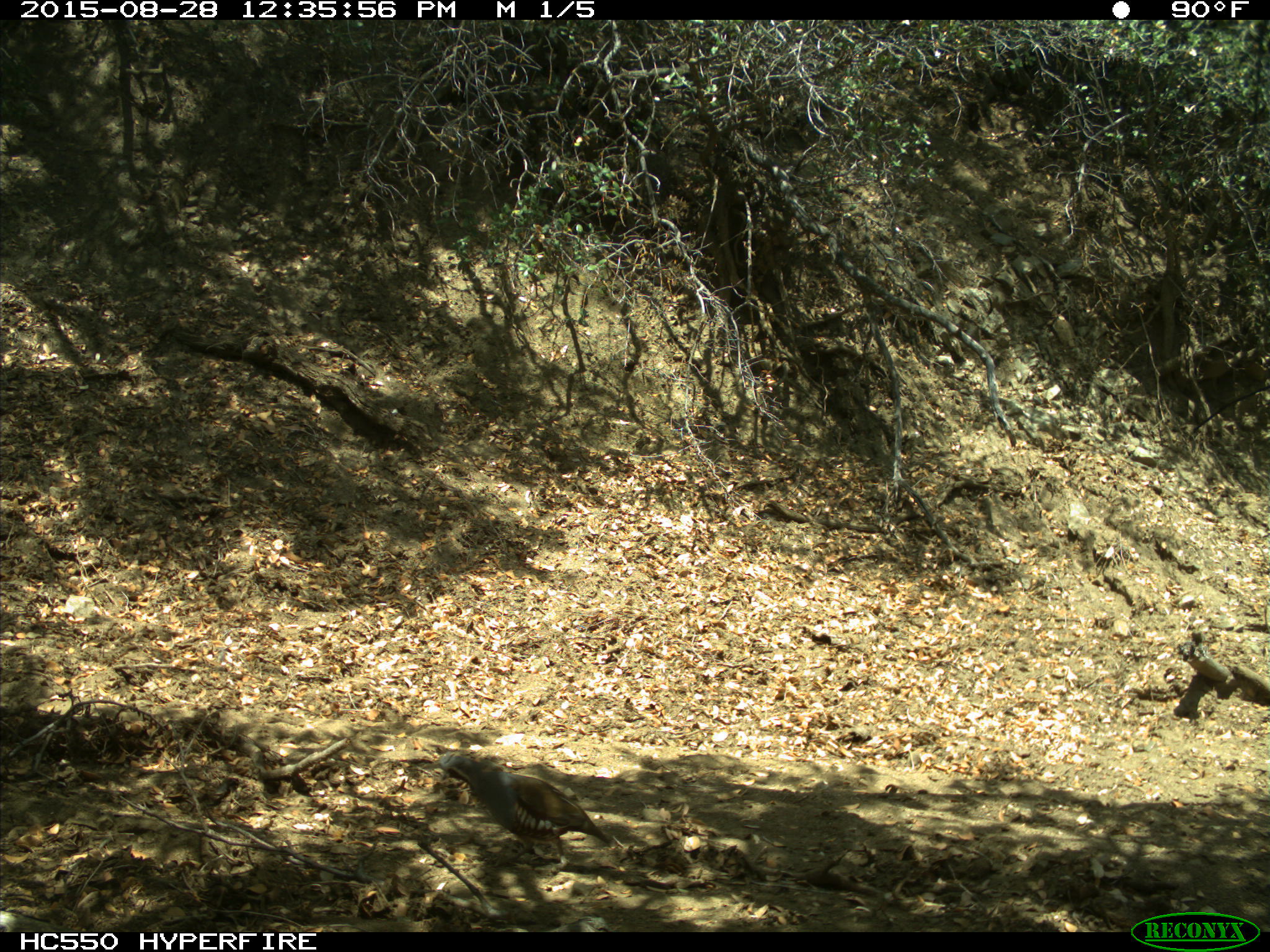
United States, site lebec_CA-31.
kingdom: Animalia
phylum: Chordata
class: Aves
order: Galliformes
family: Odontophoridae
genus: Callipepla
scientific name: Callipepla californica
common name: california quail